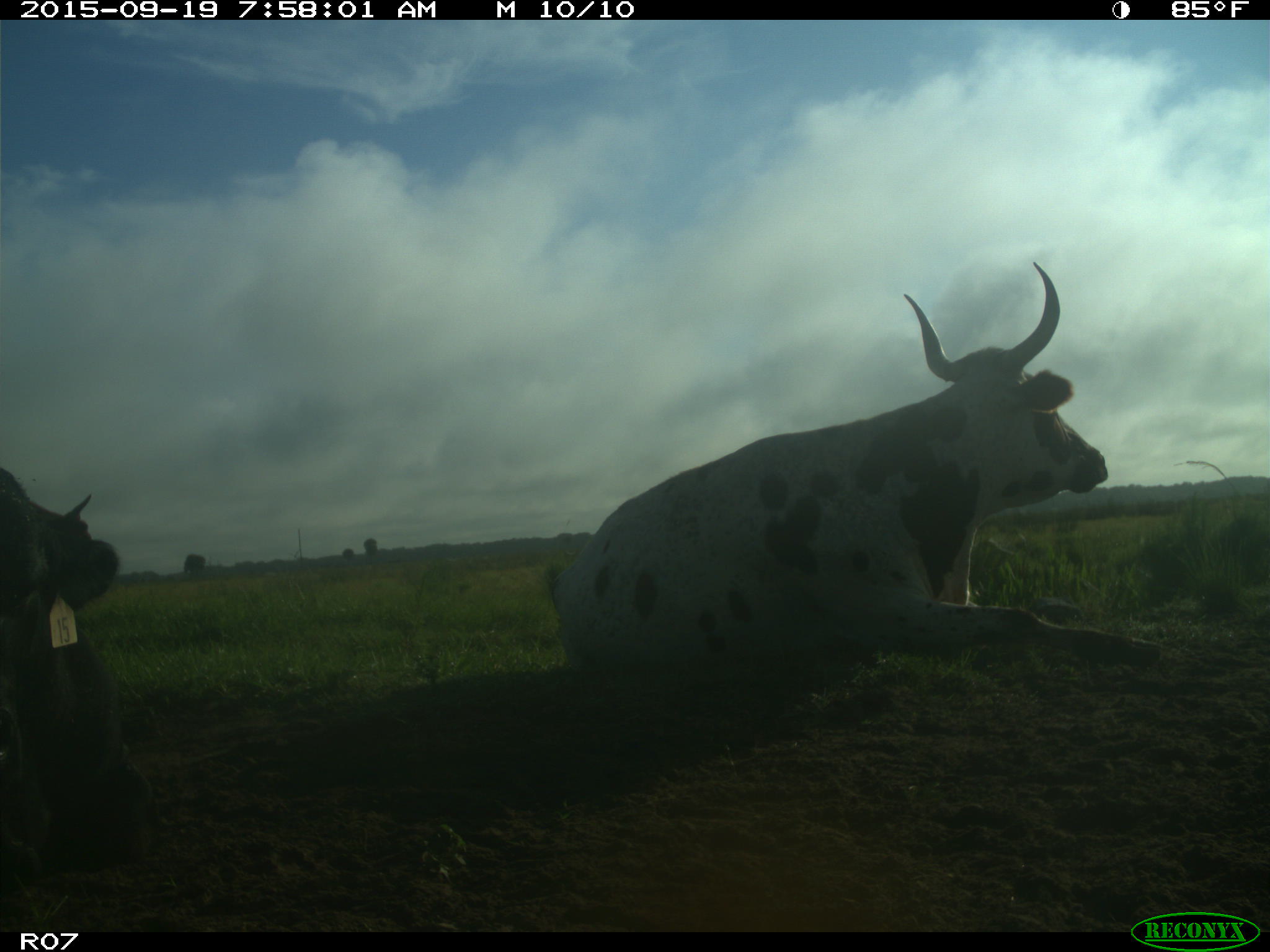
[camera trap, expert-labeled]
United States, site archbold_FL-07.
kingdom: Animalia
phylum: Chordata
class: Mammalia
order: Artiodactyla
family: Bovidae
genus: Bos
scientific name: Bos taurus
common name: domestic cow